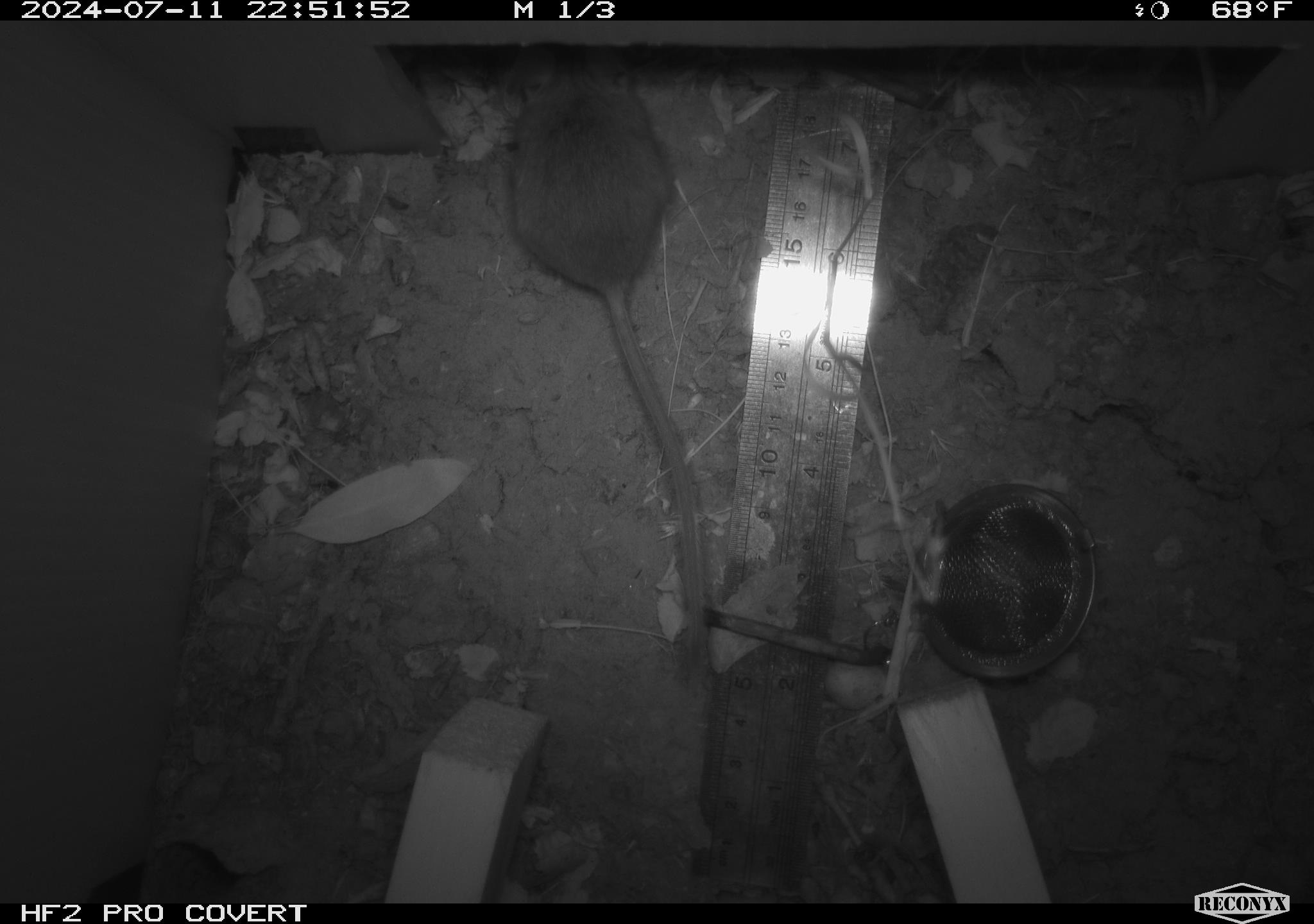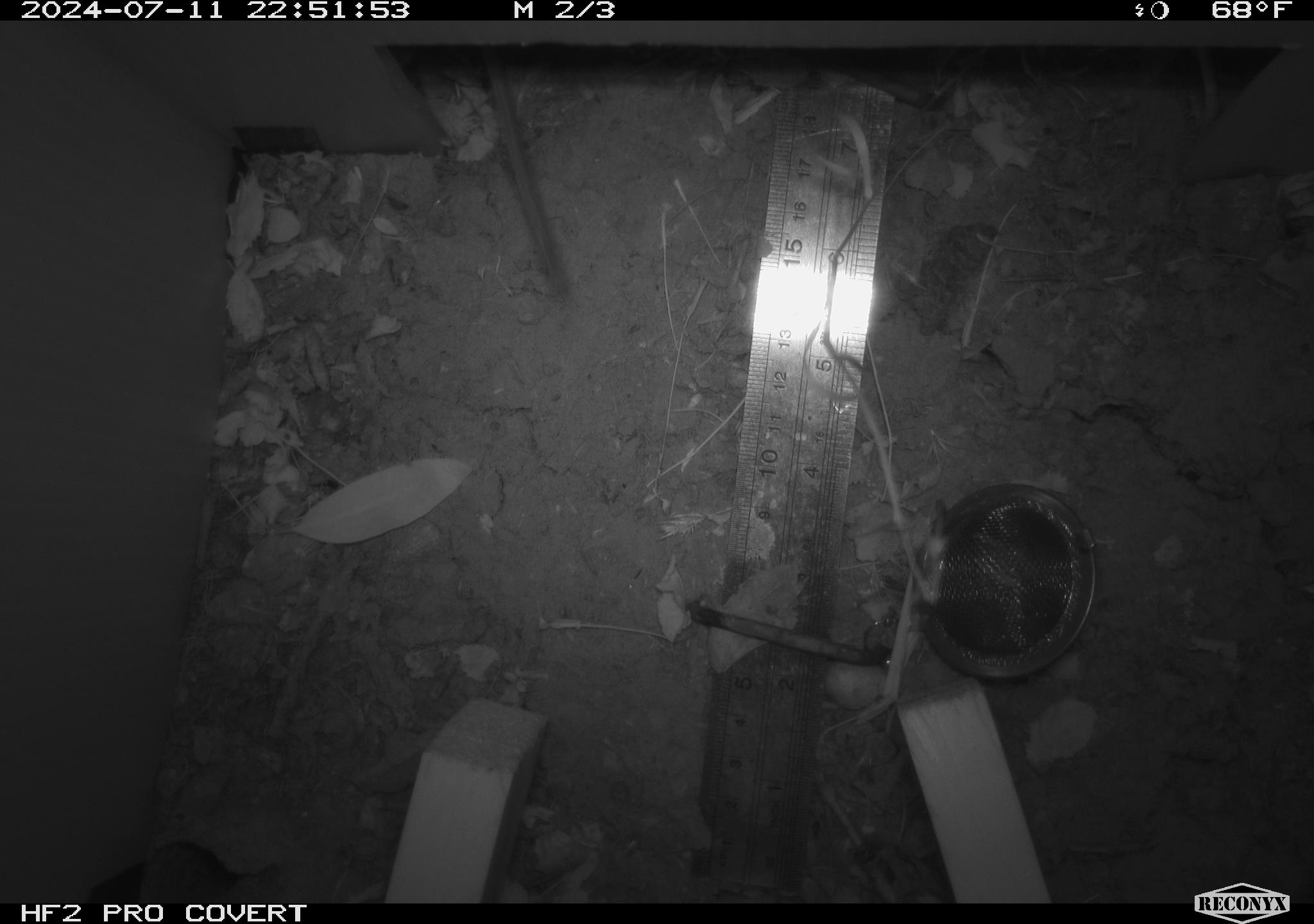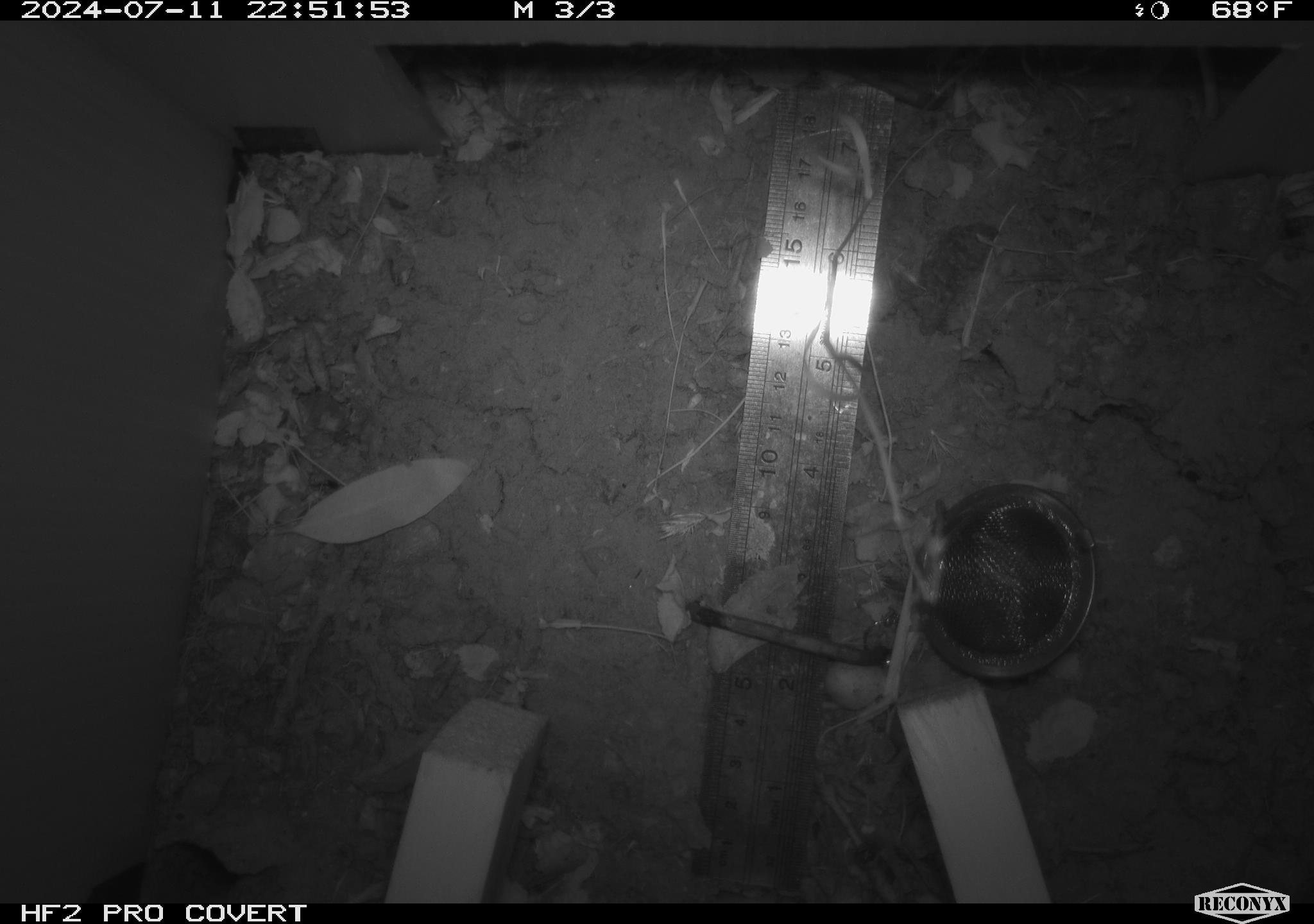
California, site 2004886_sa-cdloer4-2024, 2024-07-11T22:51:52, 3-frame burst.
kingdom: Animalia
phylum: Chordata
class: Mammalia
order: Rodentia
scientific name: Rodentia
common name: rodent